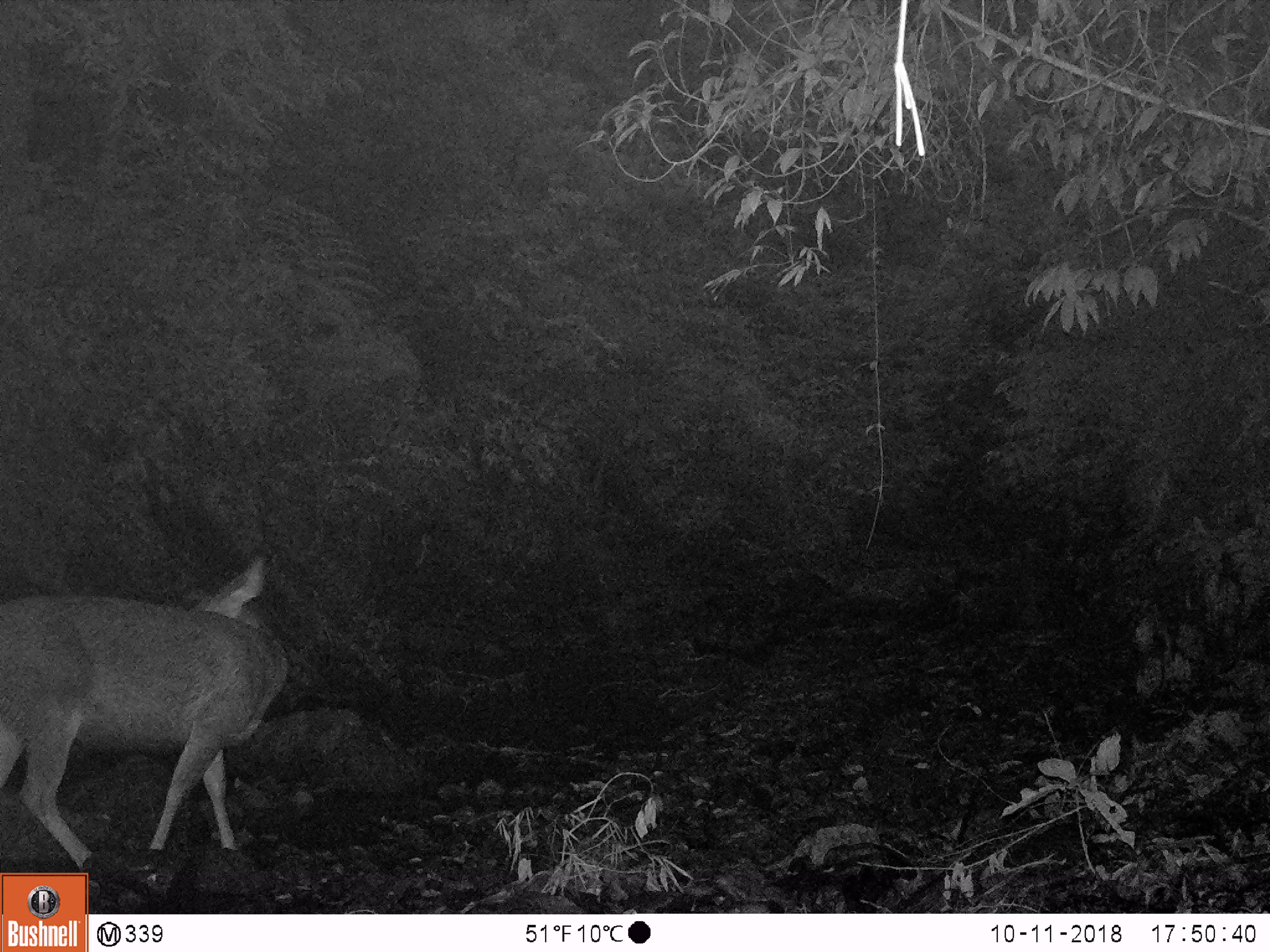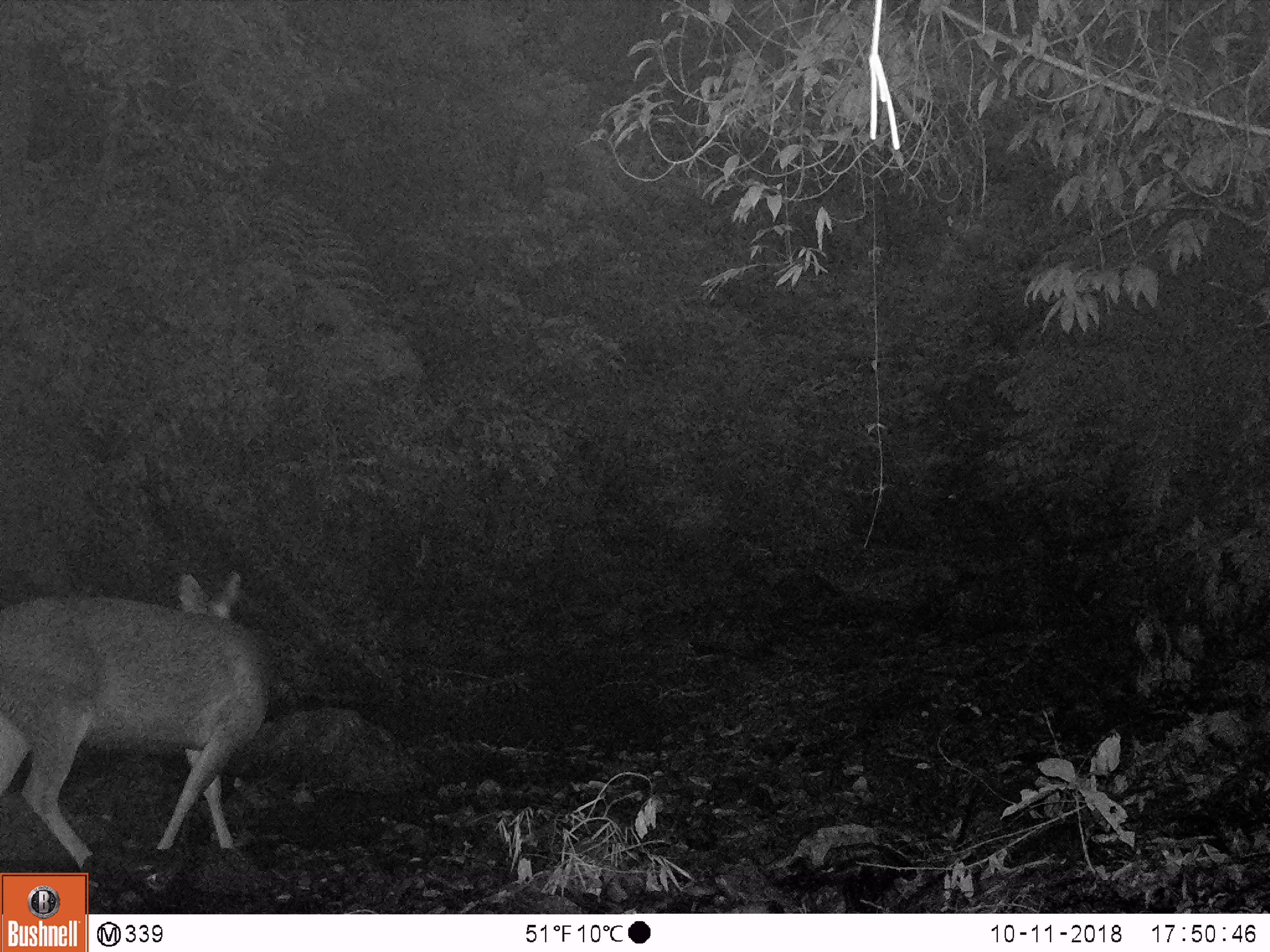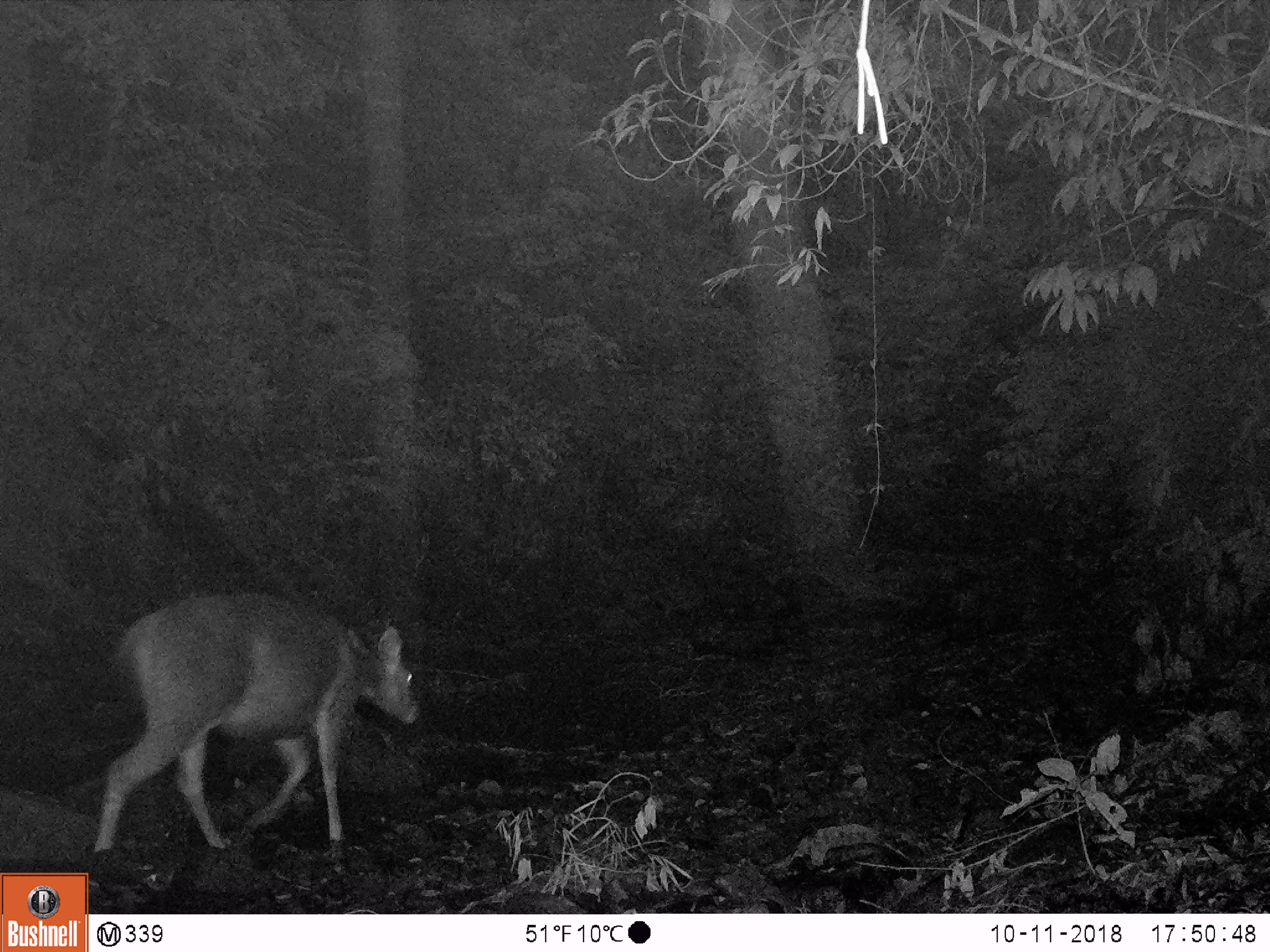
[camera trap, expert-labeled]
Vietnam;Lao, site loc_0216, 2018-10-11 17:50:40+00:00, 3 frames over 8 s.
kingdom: Animalia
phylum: Chordata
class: Mammalia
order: Artiodactyla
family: Cervidae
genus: Rusa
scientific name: Rusa unicolor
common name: sambar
Sambar (Rusa unicolor). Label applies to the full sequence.